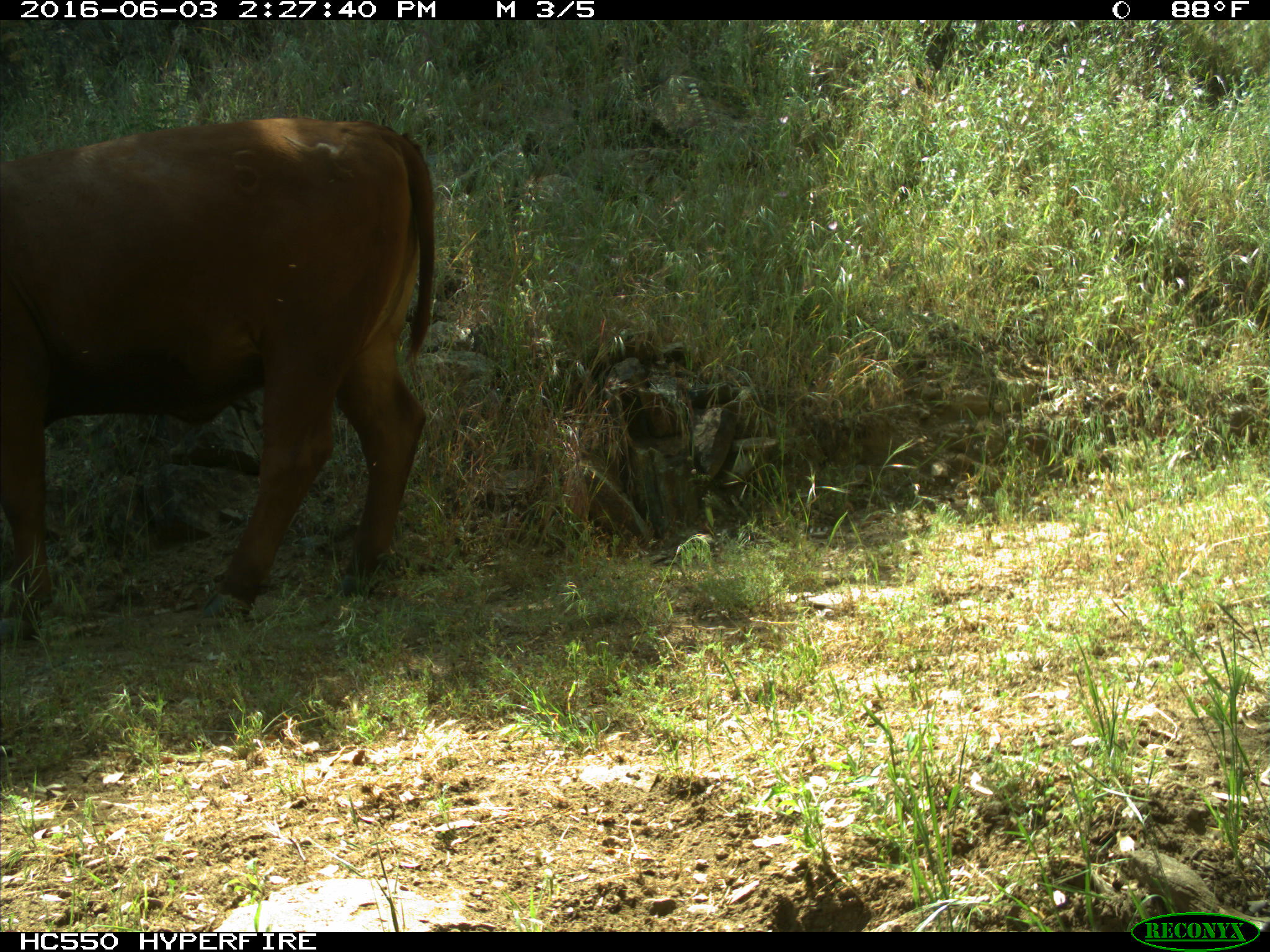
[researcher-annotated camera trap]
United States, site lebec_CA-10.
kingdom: Animalia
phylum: Chordata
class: Mammalia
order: Artiodactyla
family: Bovidae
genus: Bos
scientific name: Bos taurus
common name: domestic cow